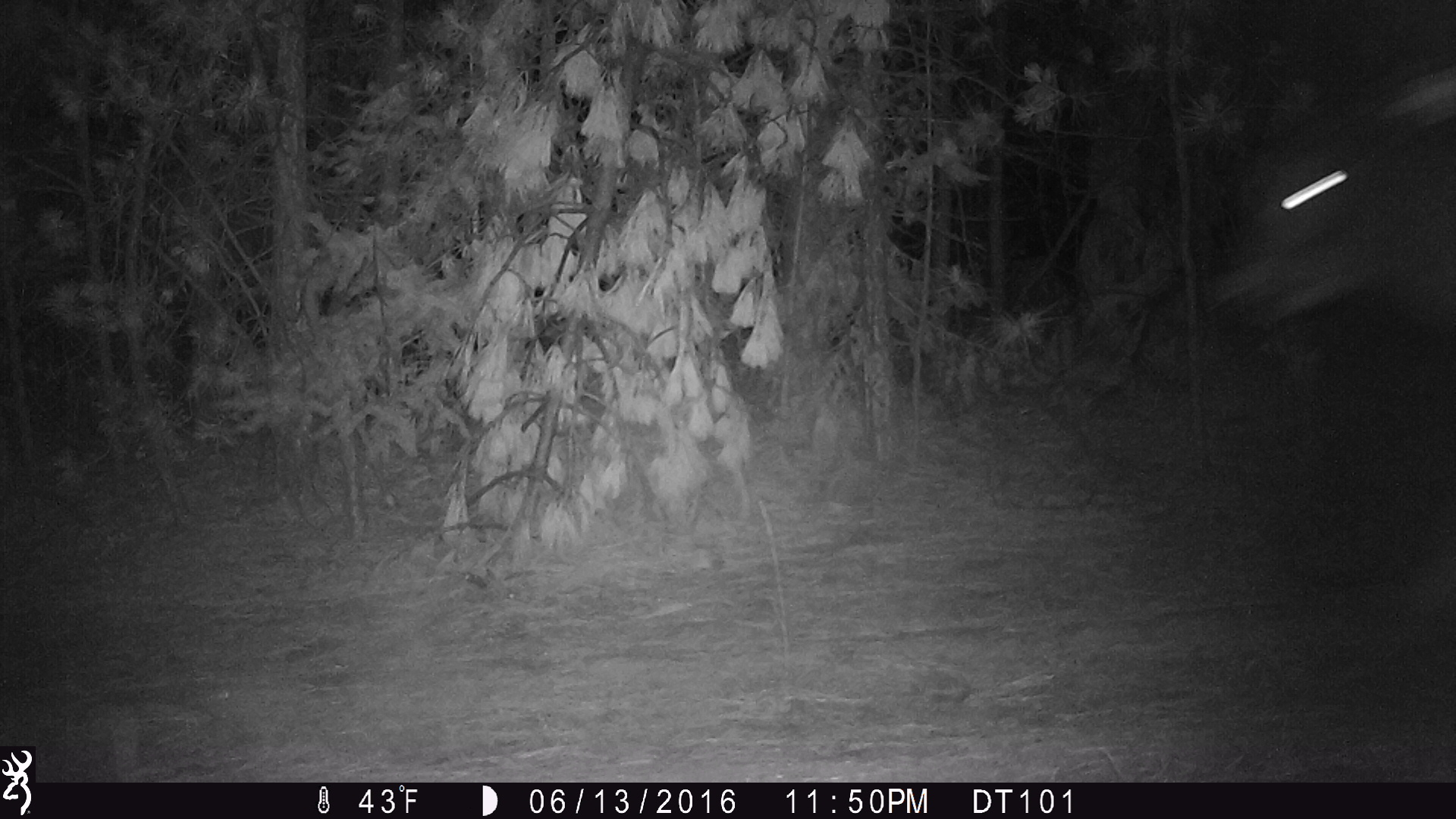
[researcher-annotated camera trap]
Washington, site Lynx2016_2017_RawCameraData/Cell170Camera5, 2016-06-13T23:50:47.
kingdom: Animalia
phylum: Chordata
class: Mammalia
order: Artiodactyla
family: Bovidae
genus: Bos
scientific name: Bos taurus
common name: domestic cattle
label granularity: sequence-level